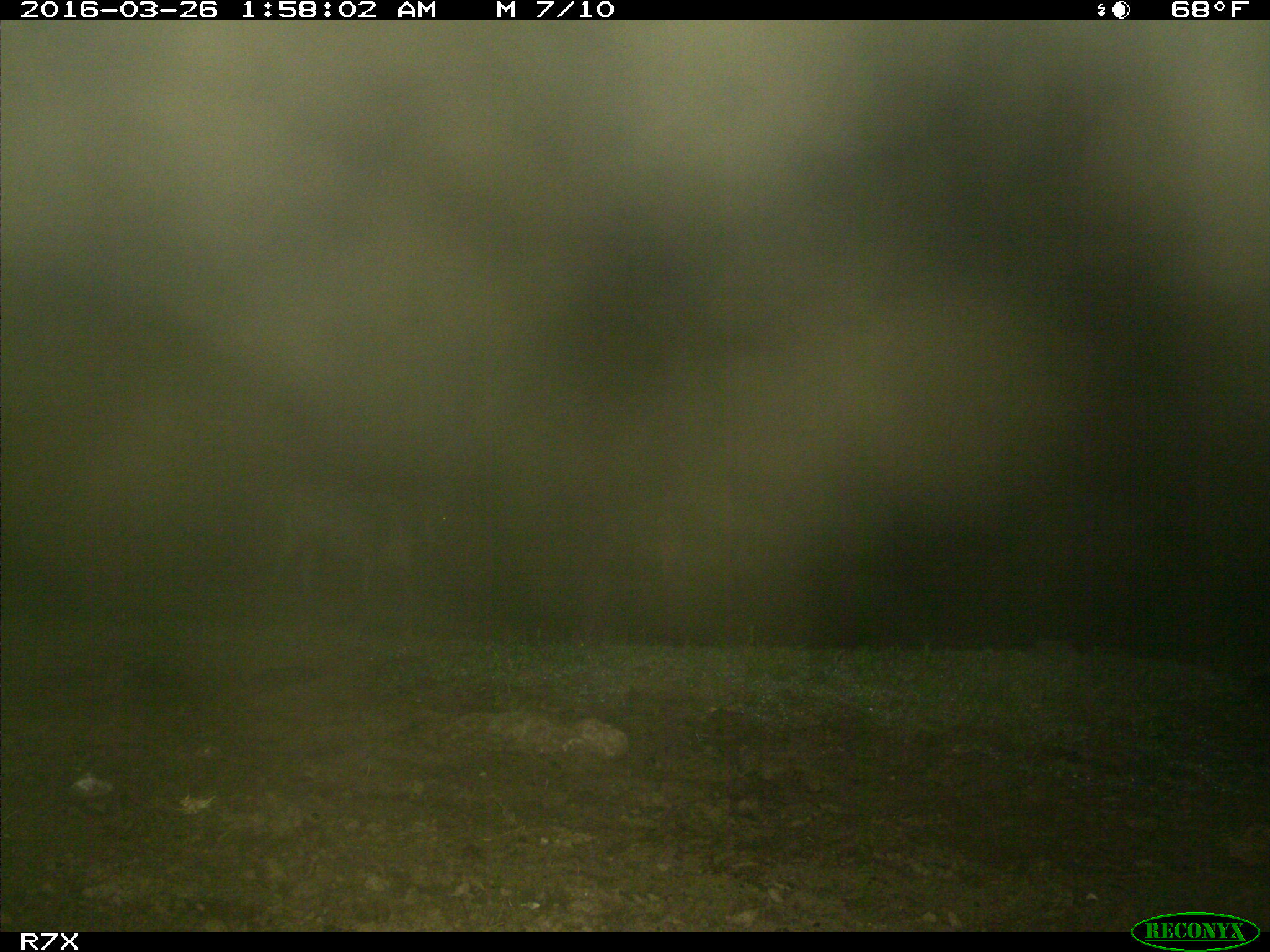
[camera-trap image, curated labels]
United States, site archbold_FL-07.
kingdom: Animalia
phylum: Chordata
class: Mammalia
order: Artiodactyla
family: Bovidae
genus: Bos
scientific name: Bos taurus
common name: domestic cow